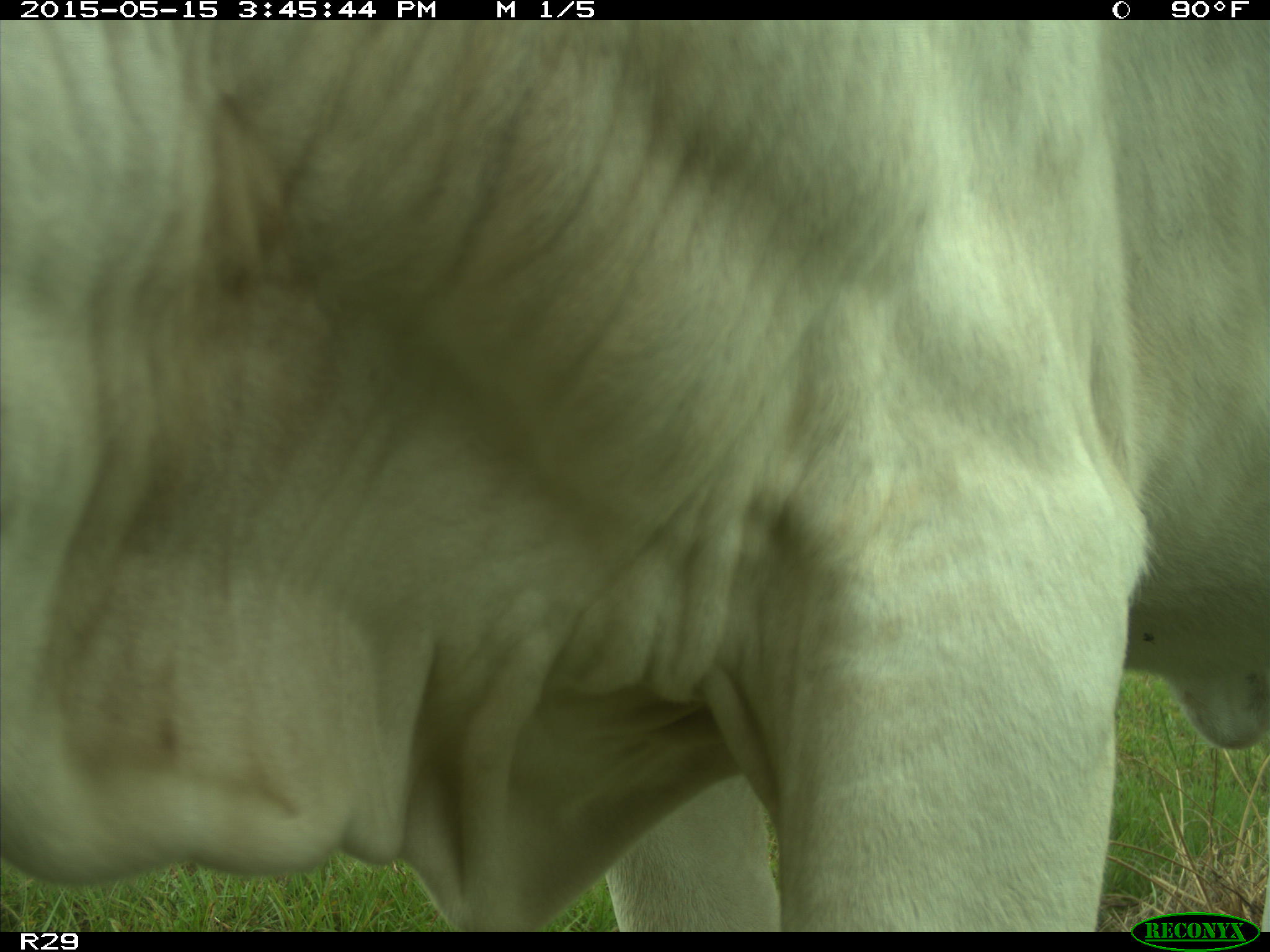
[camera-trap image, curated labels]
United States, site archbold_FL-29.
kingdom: Animalia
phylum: Chordata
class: Mammalia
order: Artiodactyla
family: Bovidae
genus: Bos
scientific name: Bos taurus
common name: domestic cow